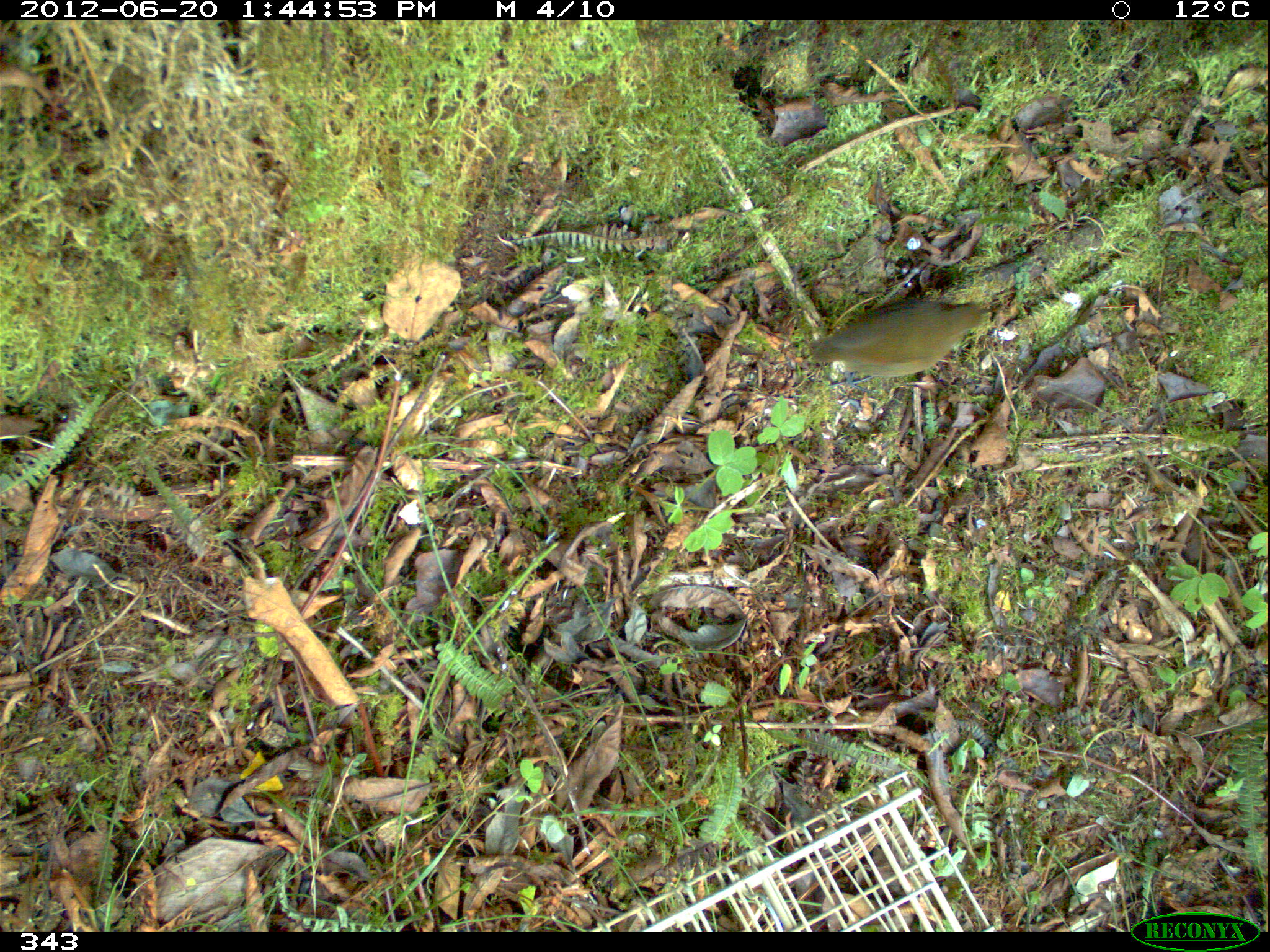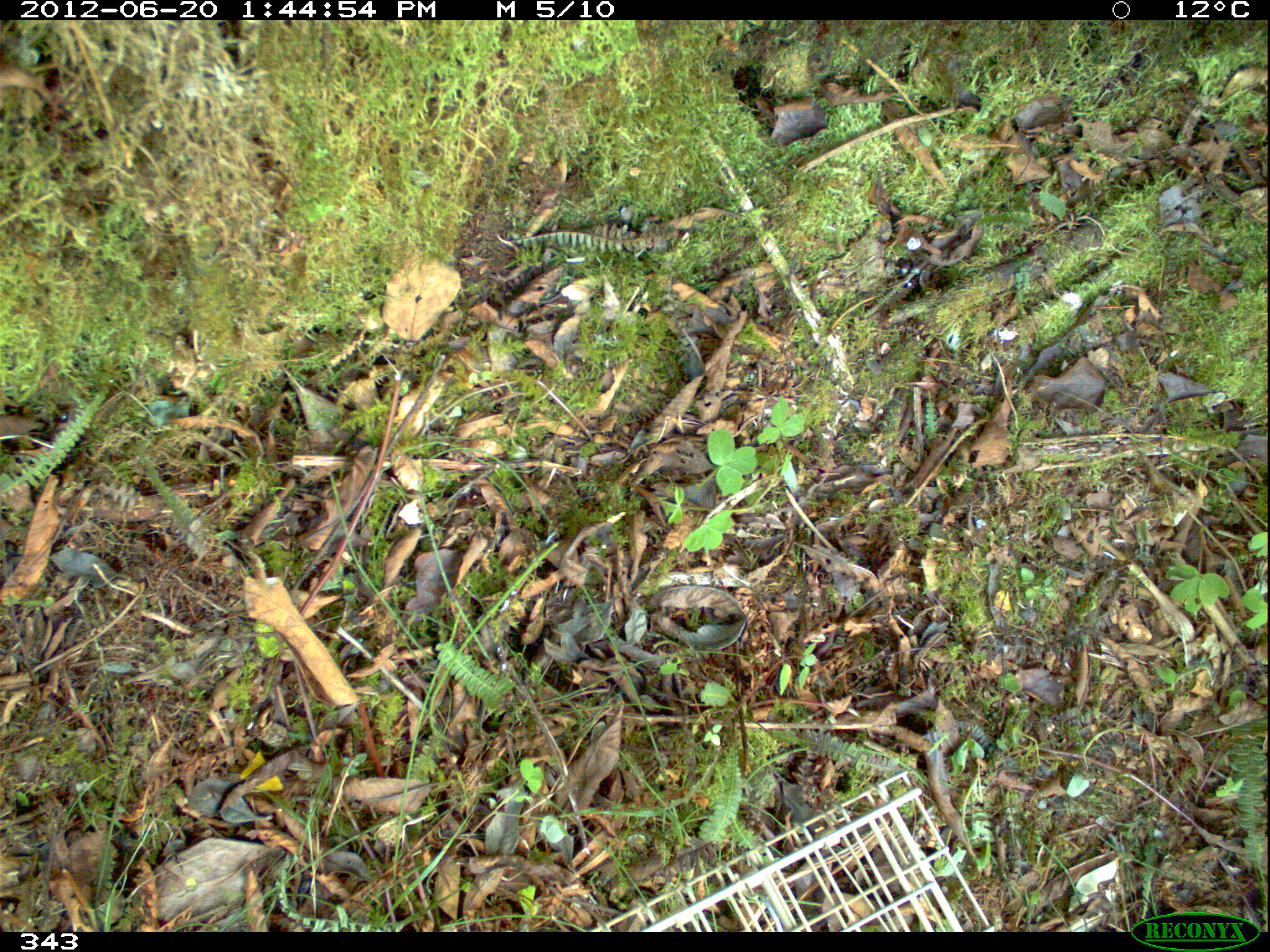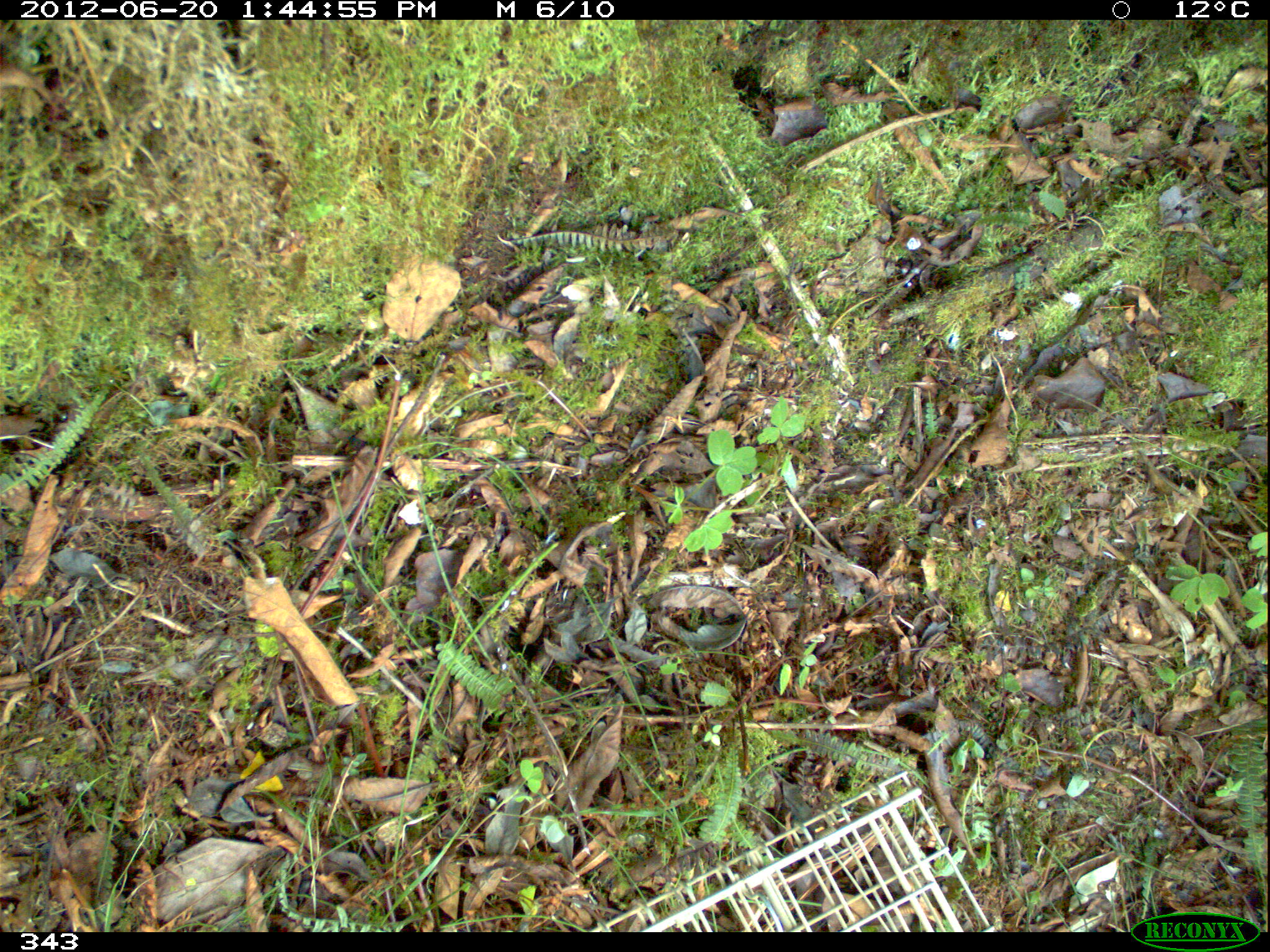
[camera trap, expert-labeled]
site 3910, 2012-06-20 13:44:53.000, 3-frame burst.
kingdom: Animalia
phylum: Chordata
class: Aves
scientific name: Aves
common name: bird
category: unknown bird